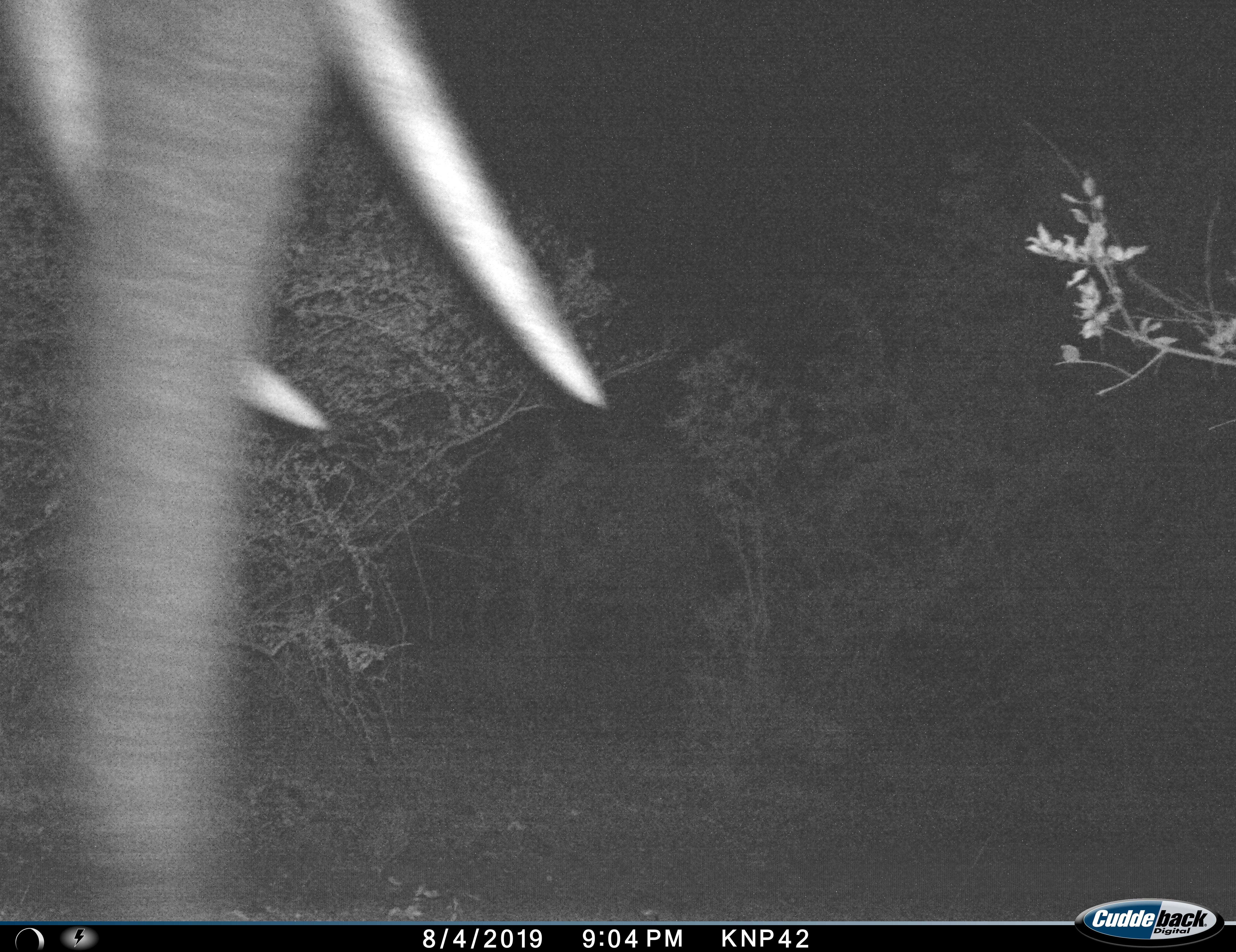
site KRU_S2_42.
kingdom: Animalia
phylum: Chordata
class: Mammalia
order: Proboscidea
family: Elephantidae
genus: Loxodonta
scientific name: Loxodonta africana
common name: african bush elephant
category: elephant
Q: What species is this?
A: Elephant (african bush elephant) (Loxodonta africana).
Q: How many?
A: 1.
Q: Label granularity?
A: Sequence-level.